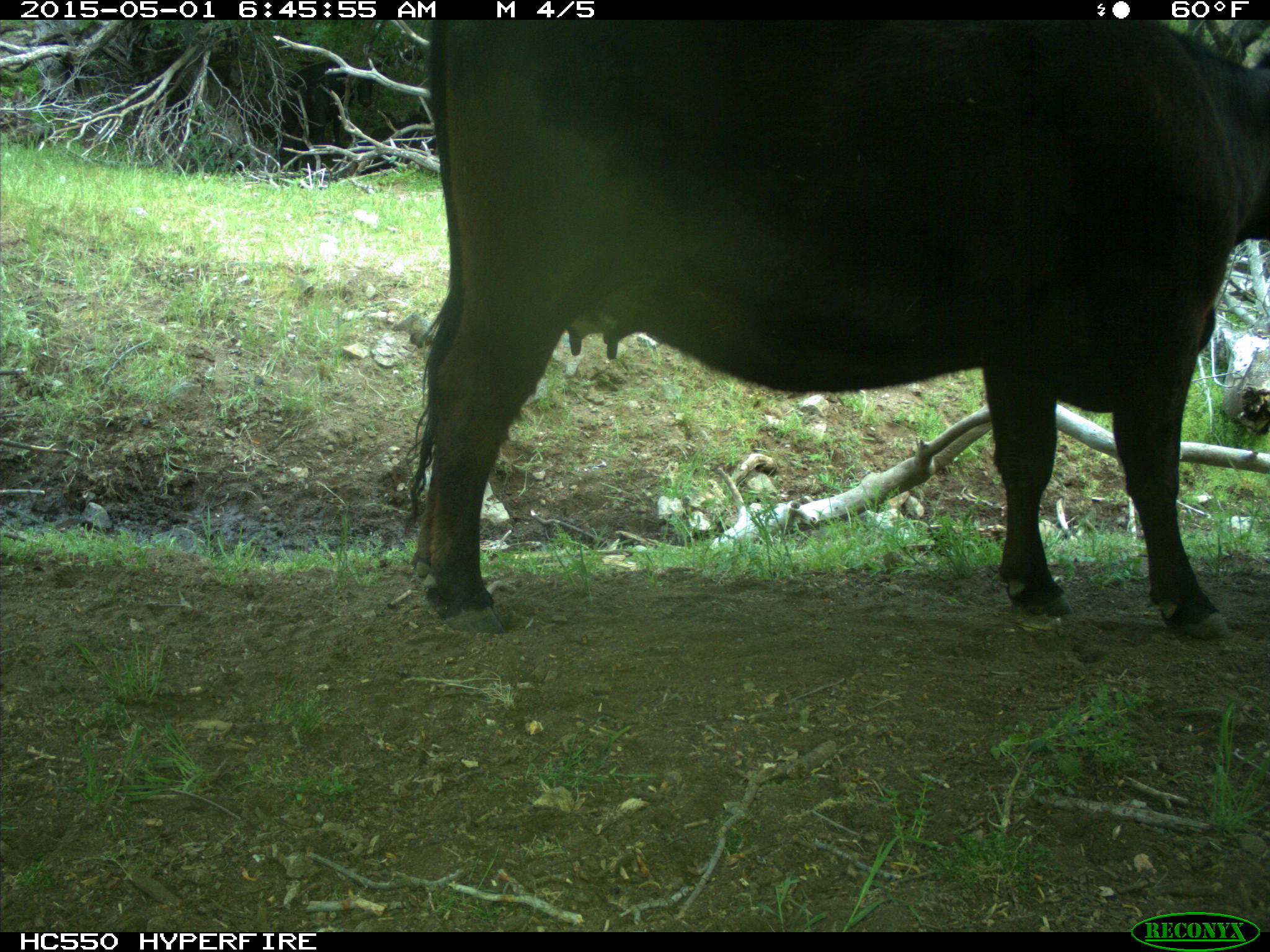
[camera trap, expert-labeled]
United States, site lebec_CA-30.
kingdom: Animalia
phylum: Chordata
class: Mammalia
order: Artiodactyla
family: Bovidae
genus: Bos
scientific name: Bos taurus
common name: domestic cow